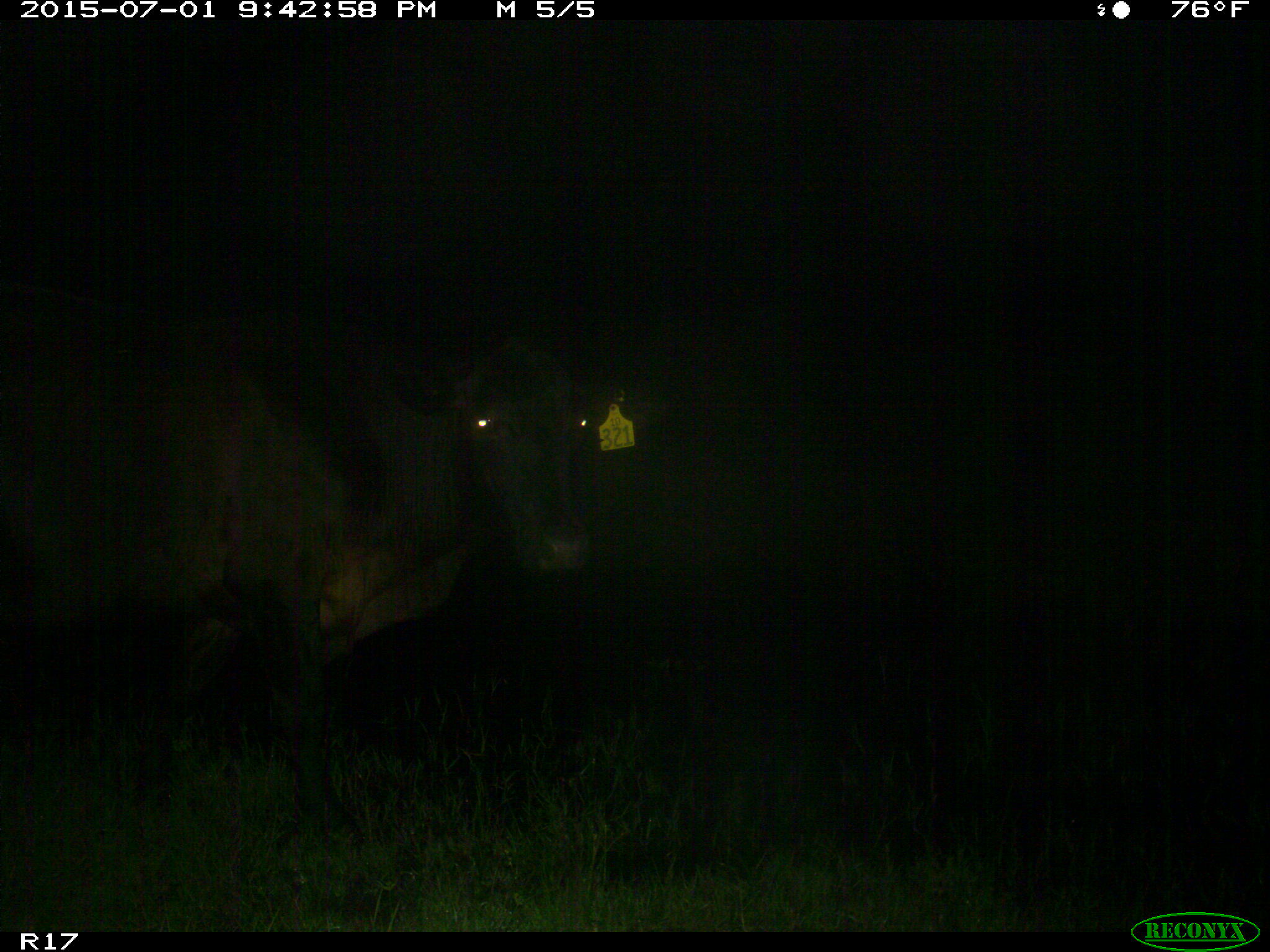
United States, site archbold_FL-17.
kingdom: Animalia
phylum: Chordata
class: Mammalia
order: Artiodactyla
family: Bovidae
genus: Bos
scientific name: Bos taurus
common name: domestic cow